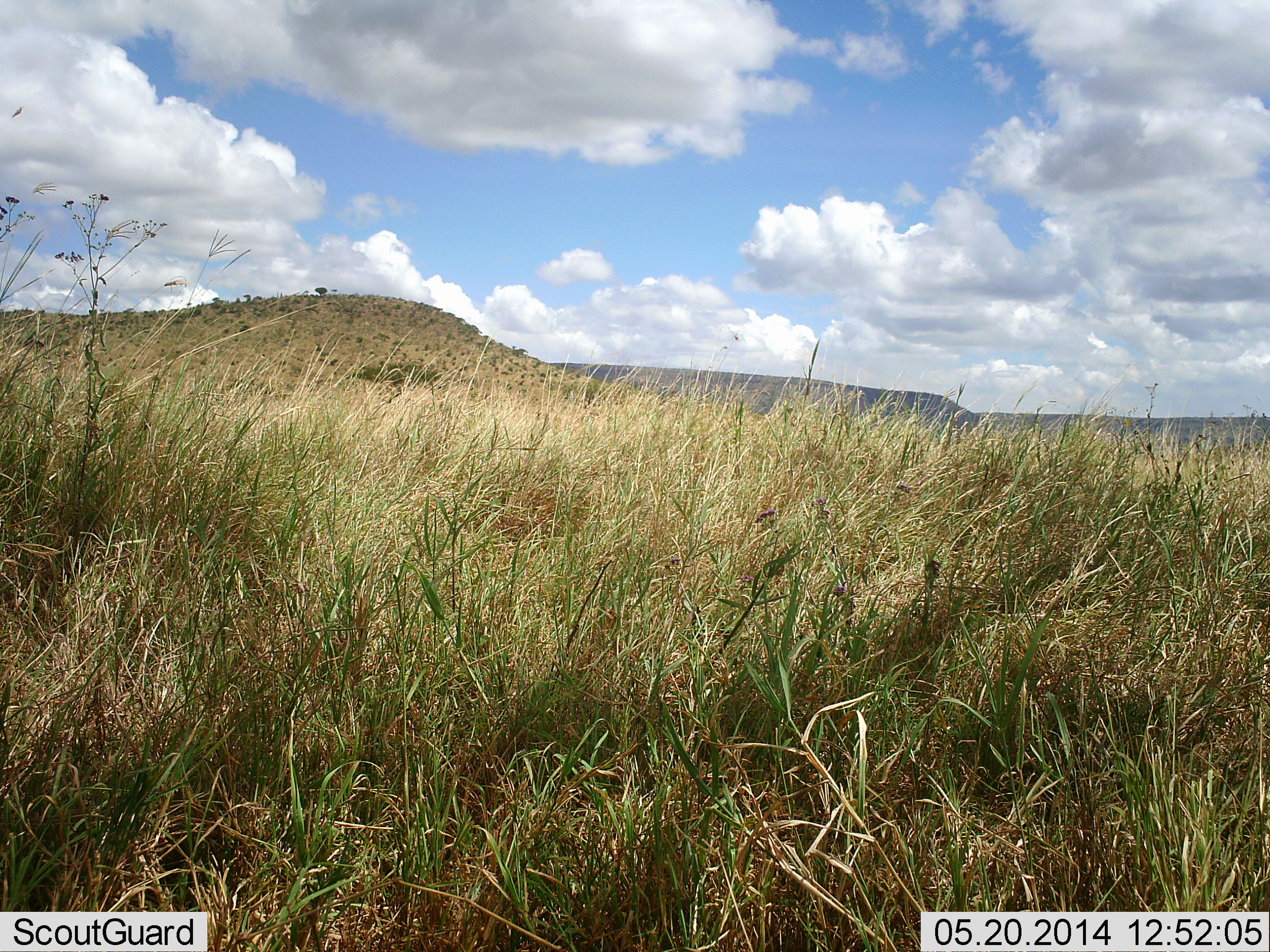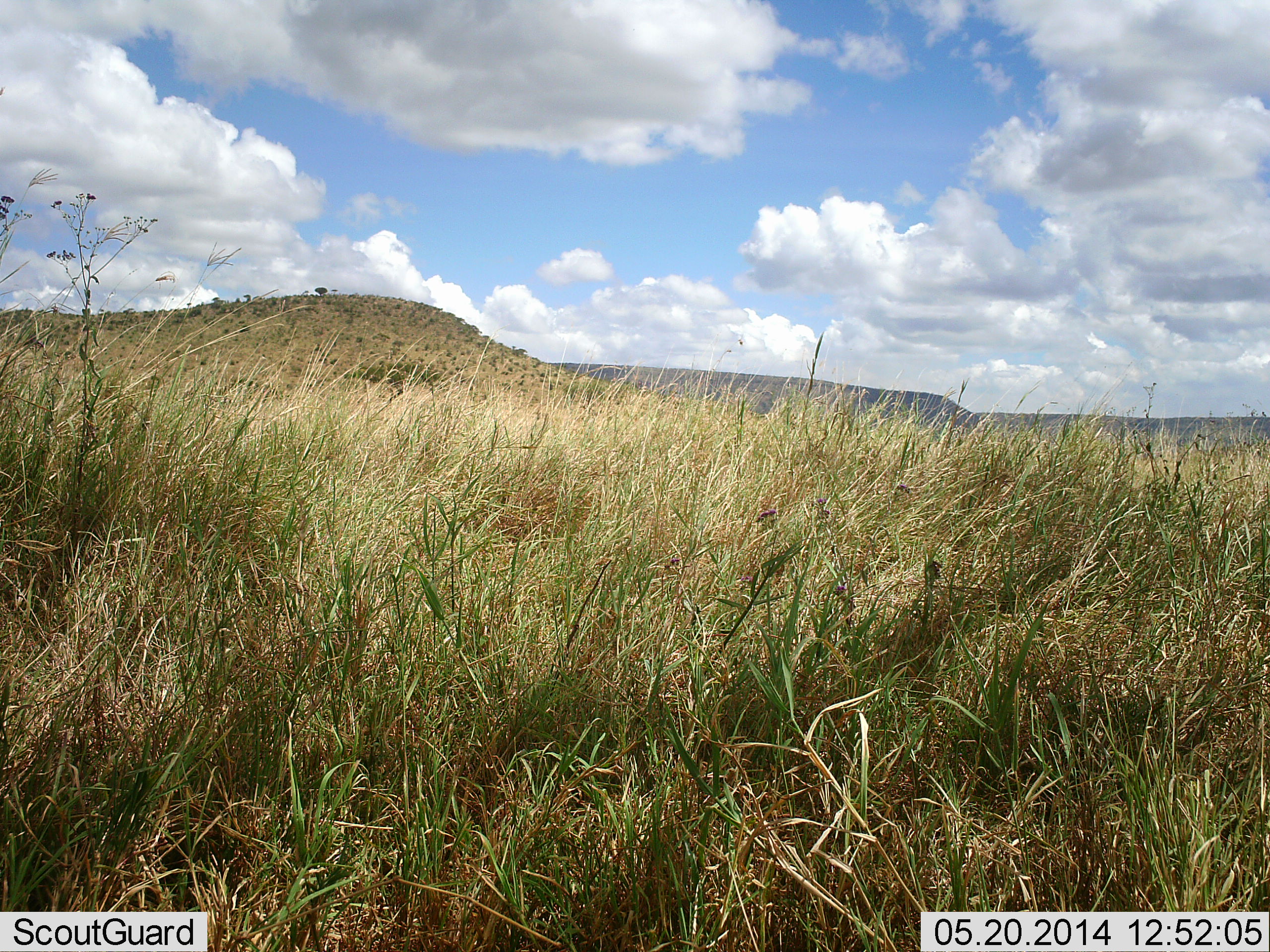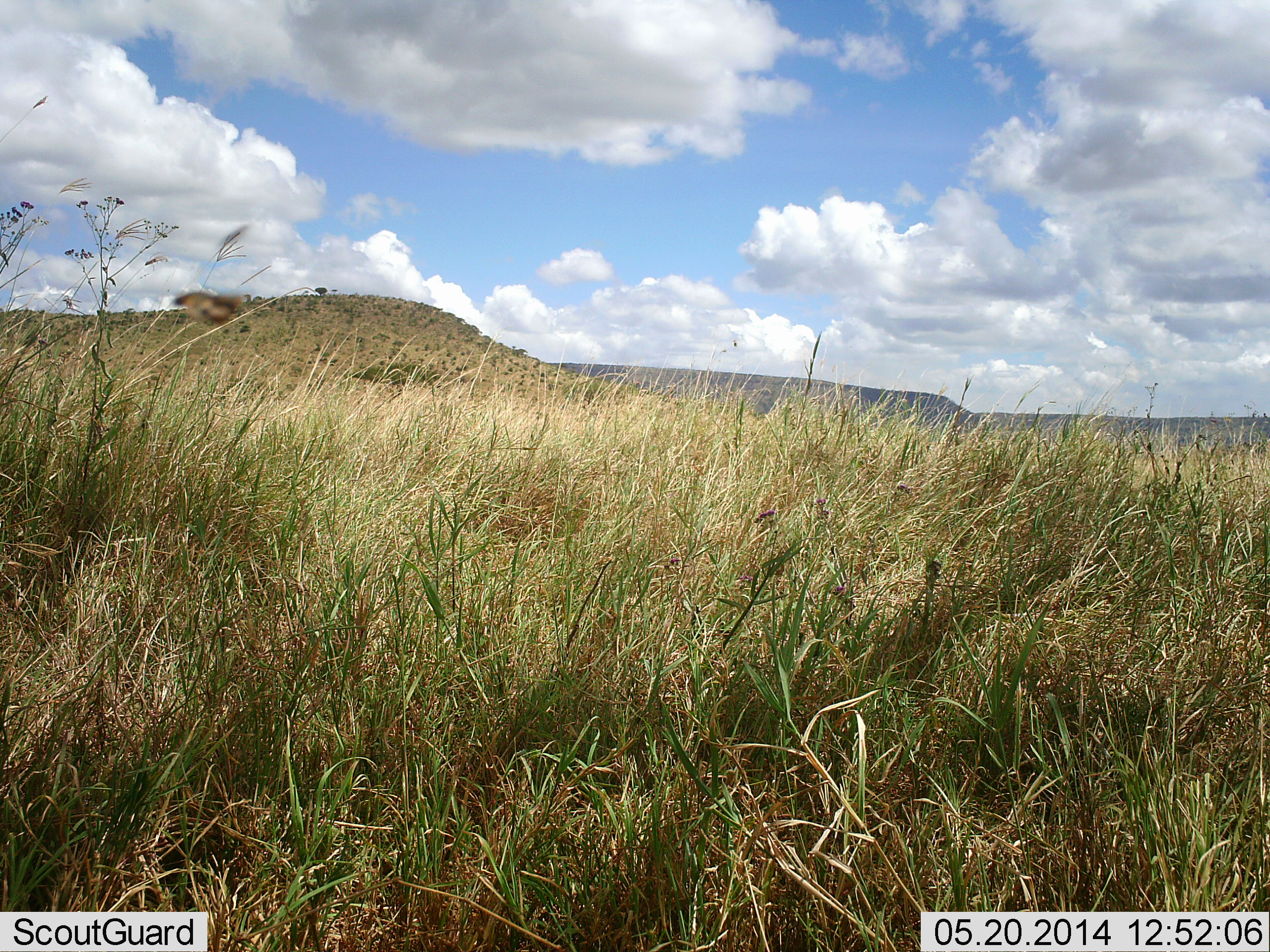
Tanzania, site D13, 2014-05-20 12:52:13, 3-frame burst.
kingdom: Animalia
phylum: Arthropoda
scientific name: Arthropoda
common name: arthropods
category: insectspider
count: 1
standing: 0%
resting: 0%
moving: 100%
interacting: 10%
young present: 0%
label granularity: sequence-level